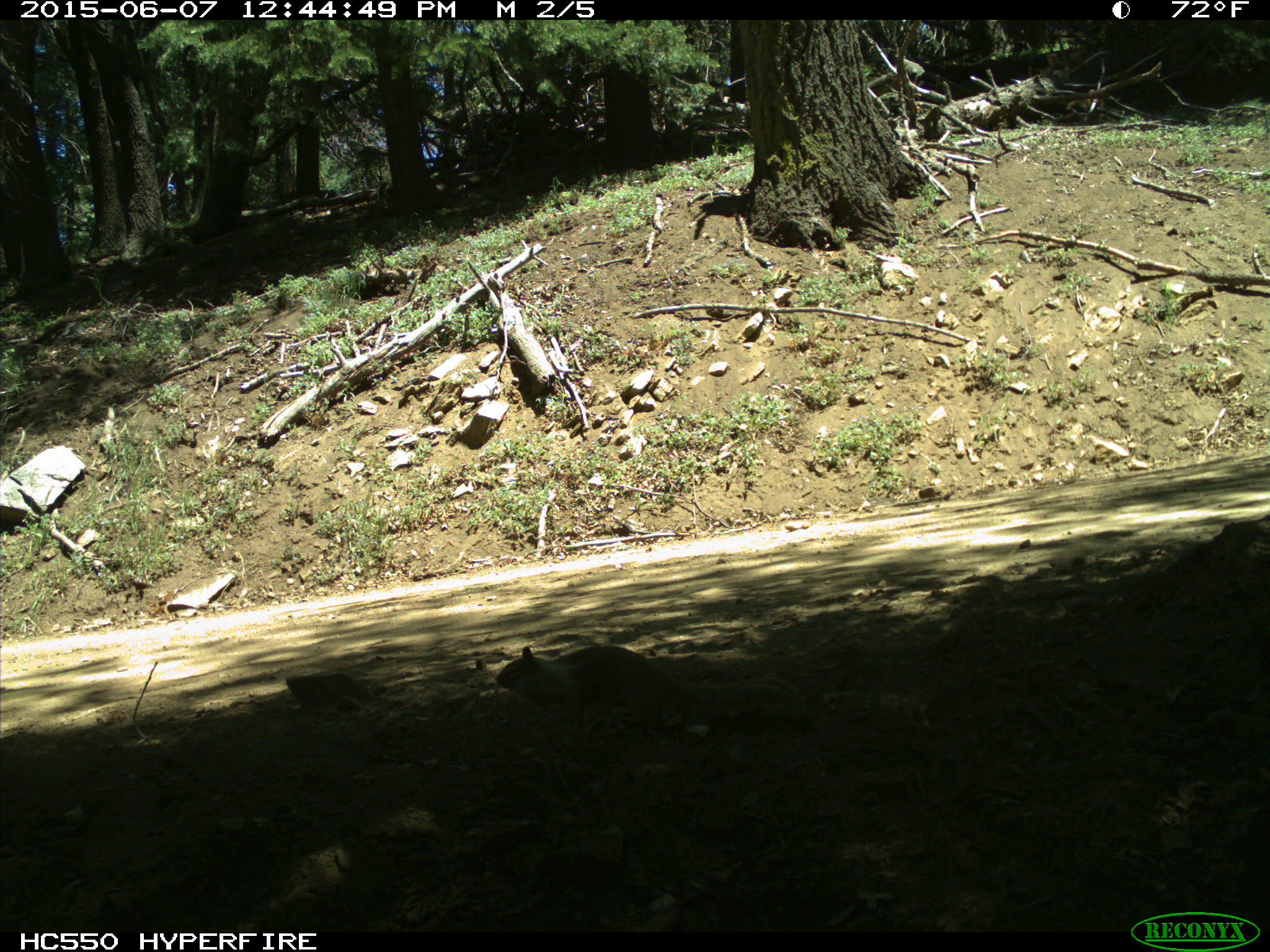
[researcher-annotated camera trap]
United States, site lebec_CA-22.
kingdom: Animalia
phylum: Chordata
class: Mammalia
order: Rodentia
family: Sciuridae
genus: Otospermophilus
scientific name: Otospermophilus beecheyi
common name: california ground squirrel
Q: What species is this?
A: Otospermophilus beecheyi (california ground squirrel).